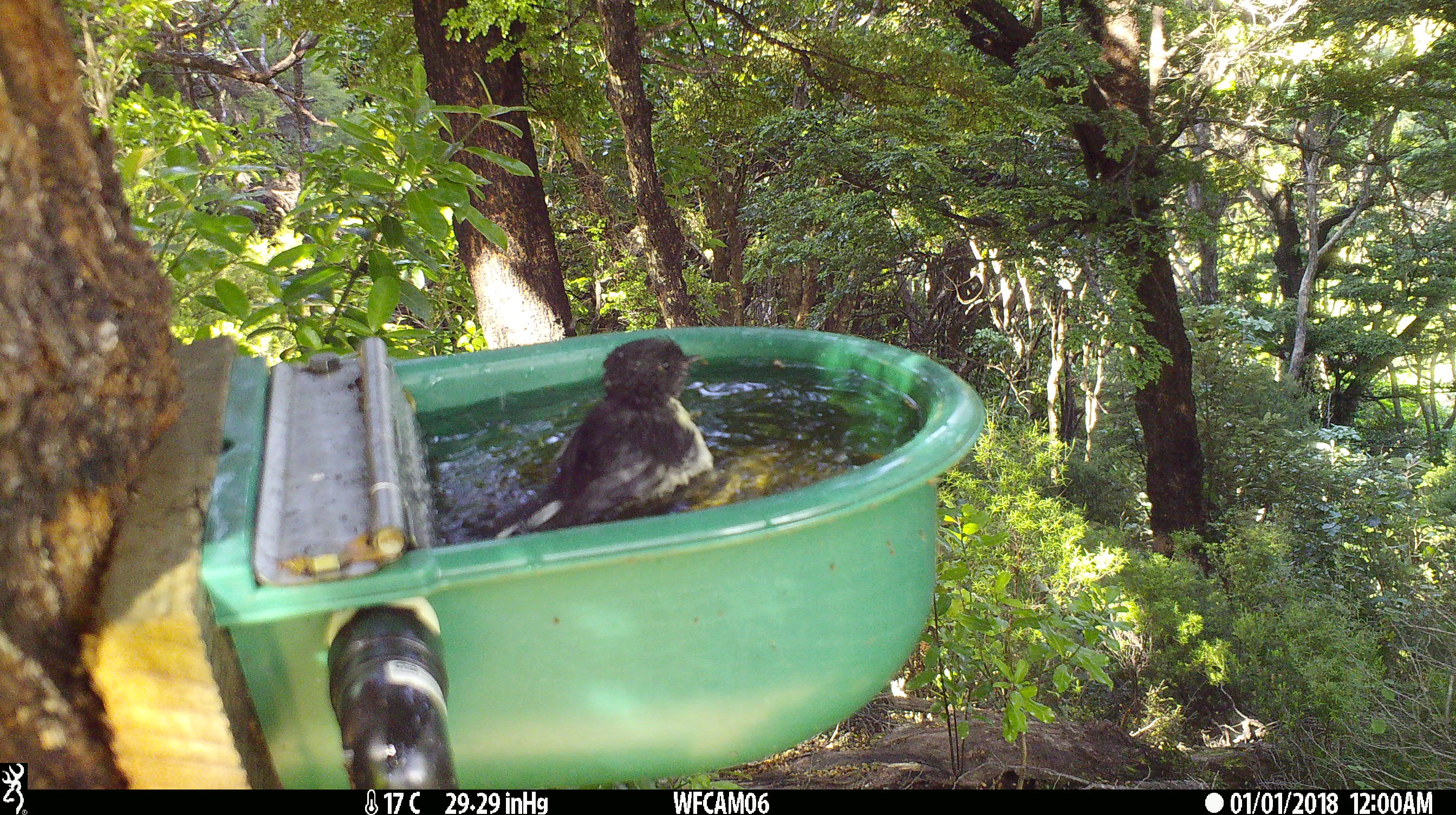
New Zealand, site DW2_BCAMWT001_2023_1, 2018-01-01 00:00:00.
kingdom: Animalia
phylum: Chordata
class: Aves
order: Passeriformes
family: Petroicidae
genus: Petroica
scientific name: Petroica macrocephala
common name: tomtit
Tomtit (Petroica macrocephala).